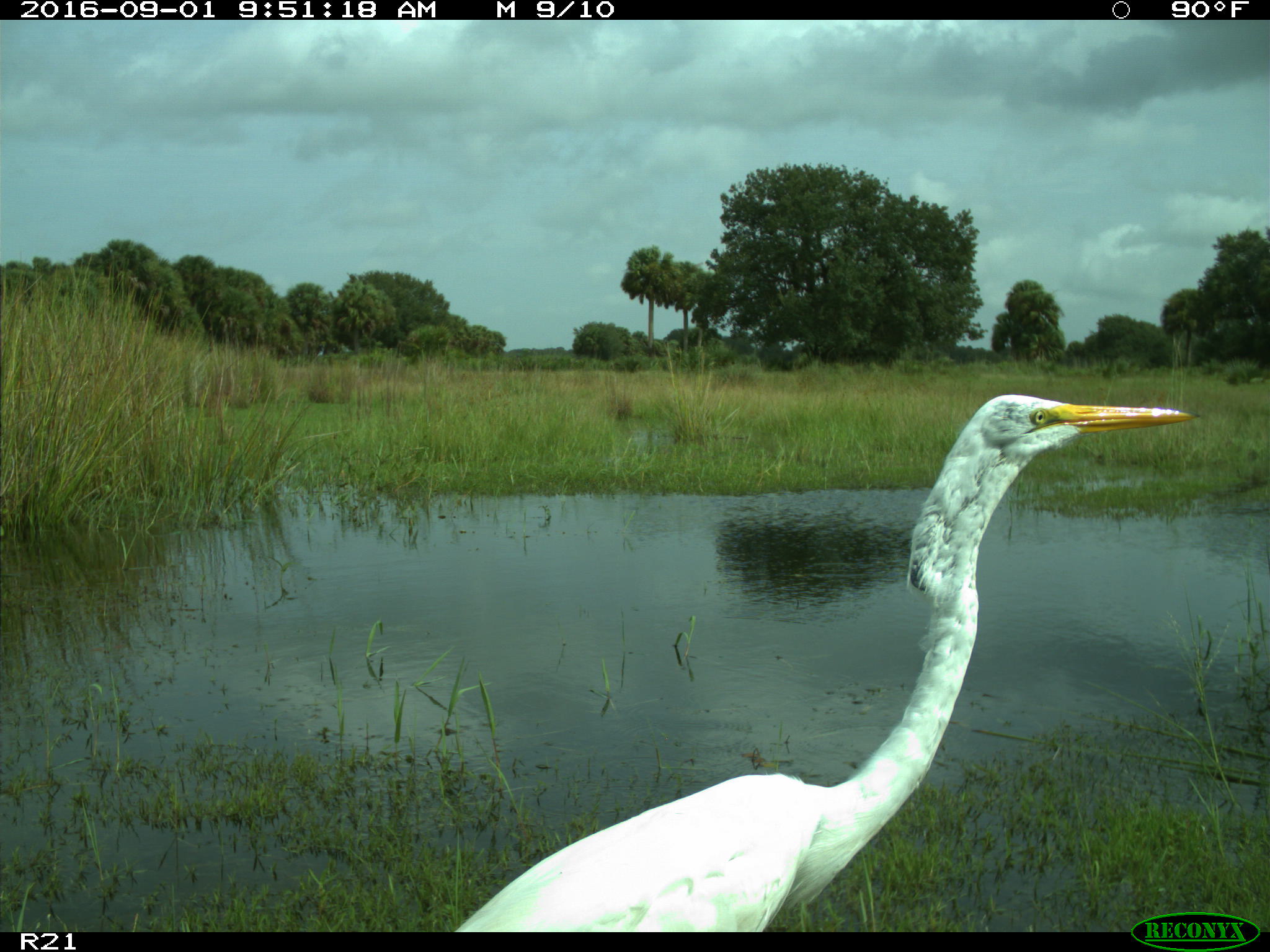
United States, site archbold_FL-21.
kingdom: Animalia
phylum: Chordata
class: Aves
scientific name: Aves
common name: birds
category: unidentified bird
Unidentified bird (birds) (Aves).